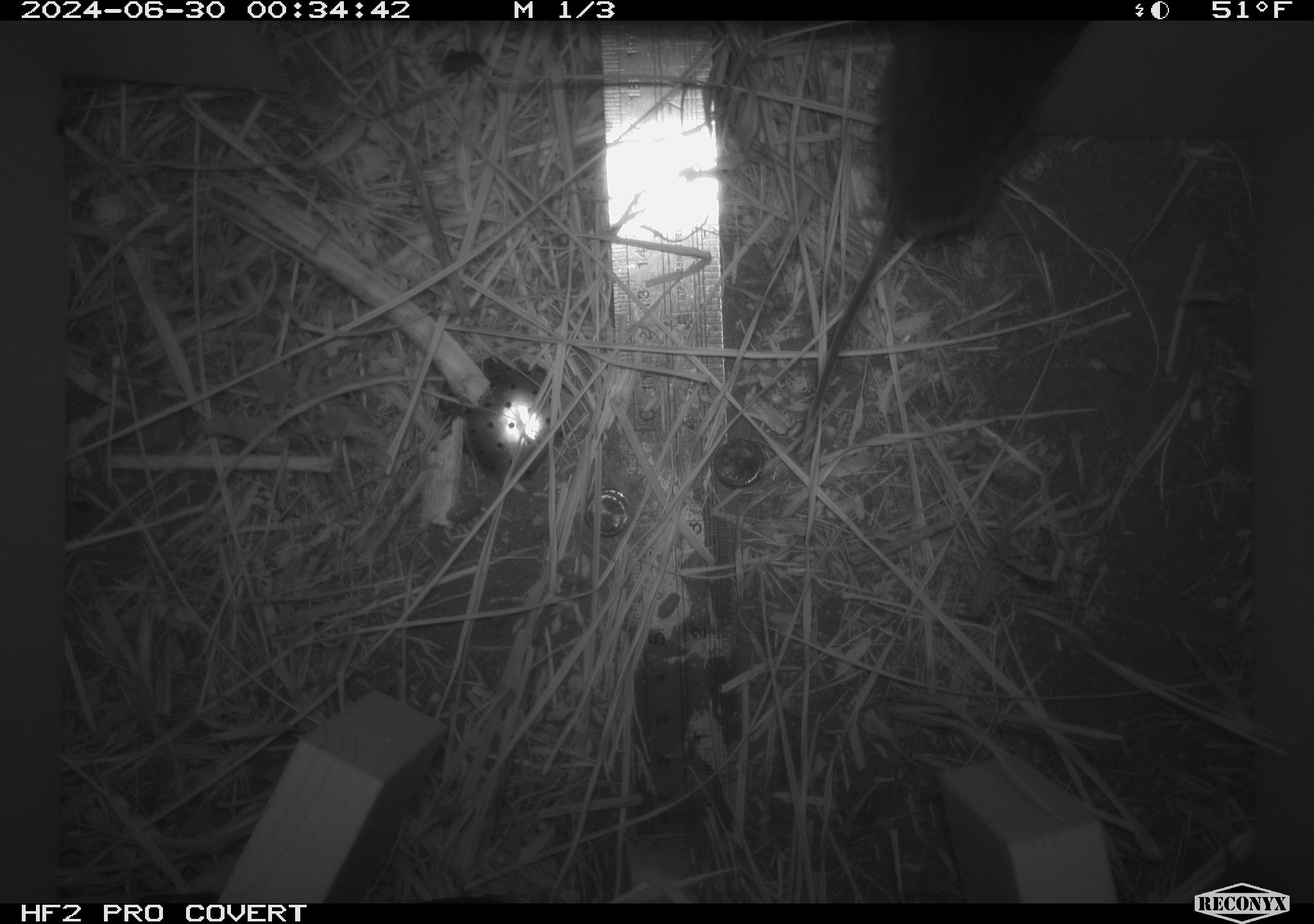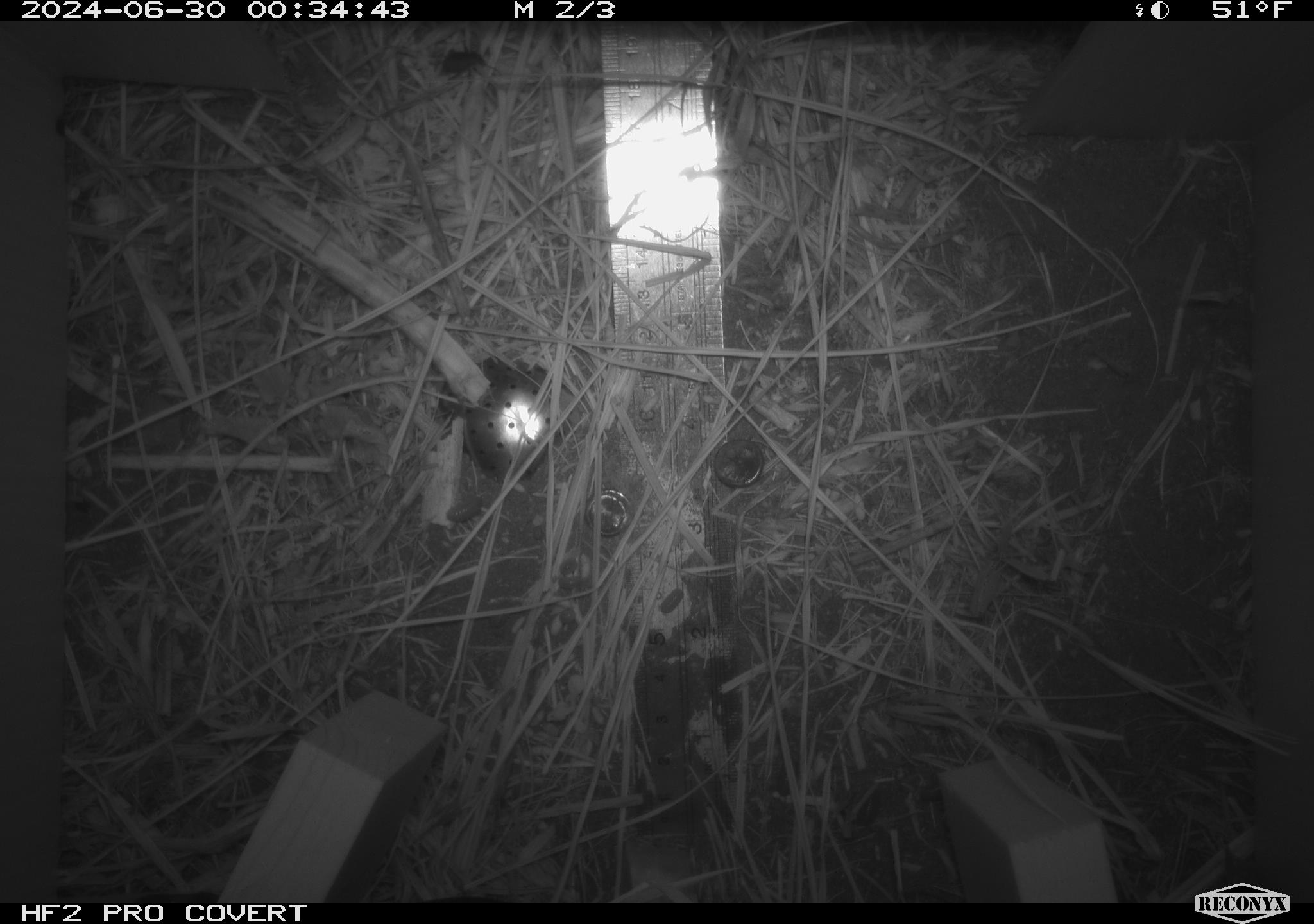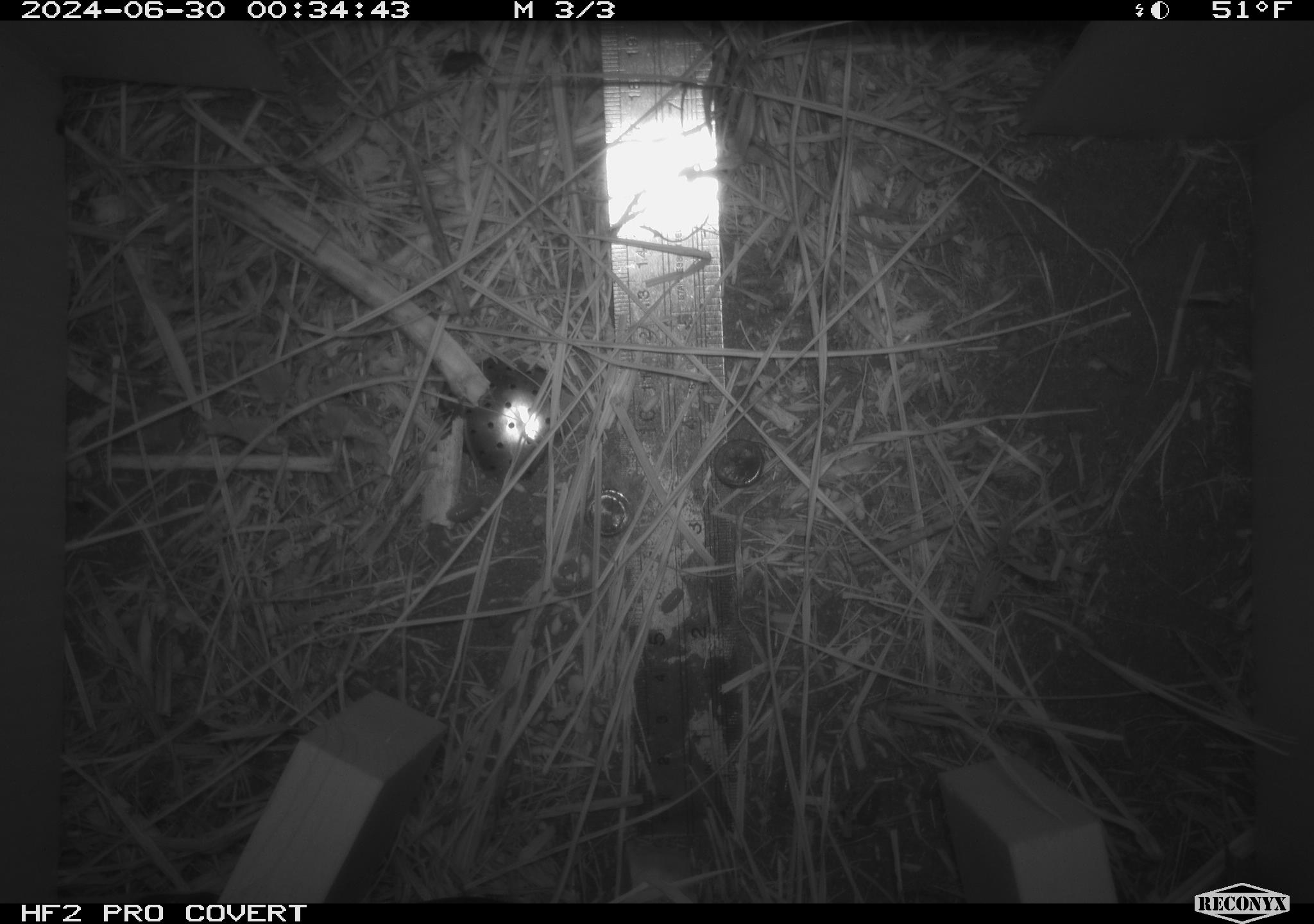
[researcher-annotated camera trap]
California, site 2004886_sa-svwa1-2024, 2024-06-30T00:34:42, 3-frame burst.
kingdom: Animalia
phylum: Chordata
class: Mammalia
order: Rodentia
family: Cricetidae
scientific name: Arvicolinae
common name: voles, lemmings, and muskrats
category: arvicolinae subfamily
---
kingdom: Animalia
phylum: Arthropoda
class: Insecta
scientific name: Insecta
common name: insect